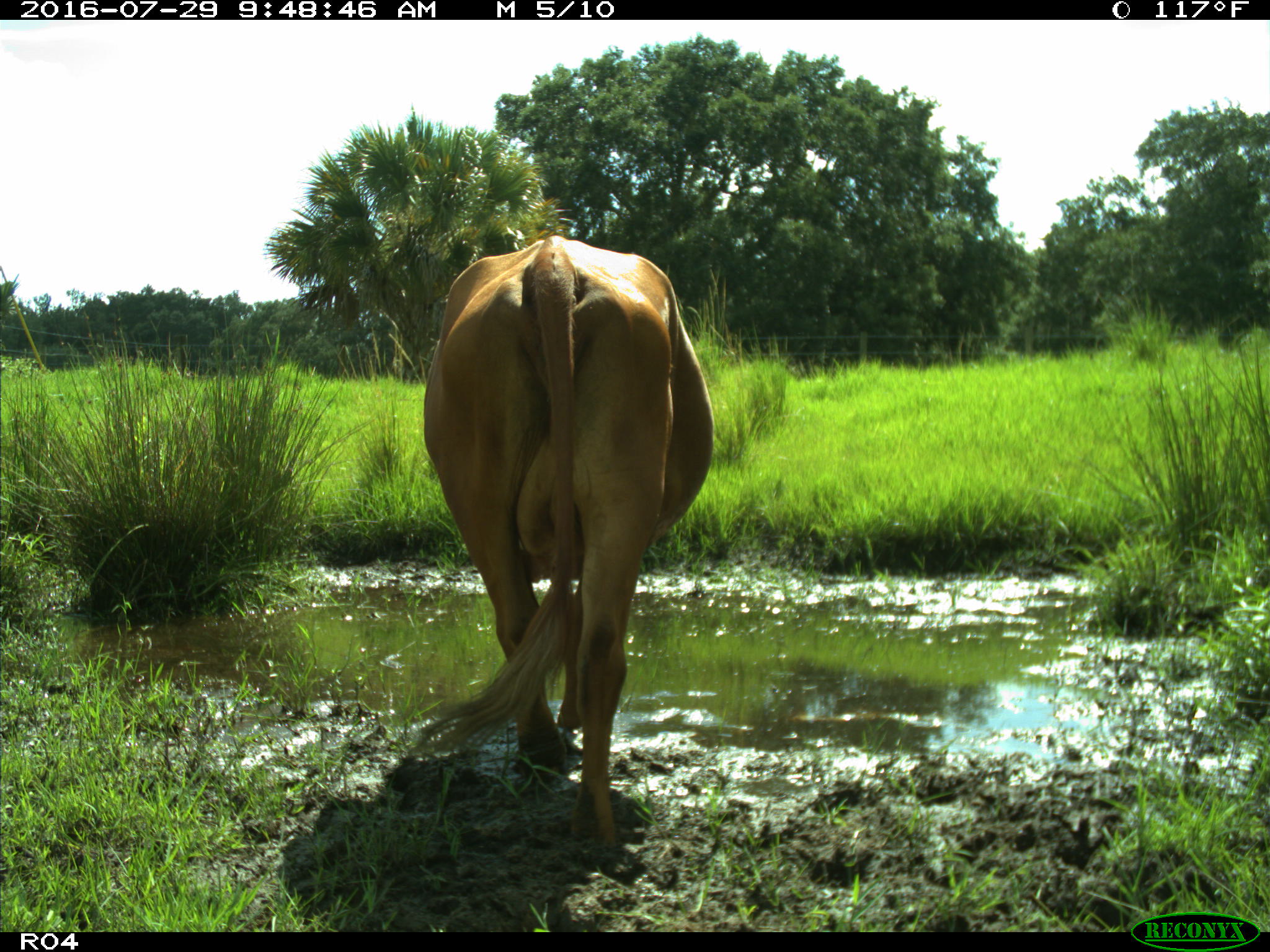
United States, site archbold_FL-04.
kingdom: Animalia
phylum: Chordata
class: Mammalia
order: Artiodactyla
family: Bovidae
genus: Bos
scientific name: Bos taurus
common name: domestic cow